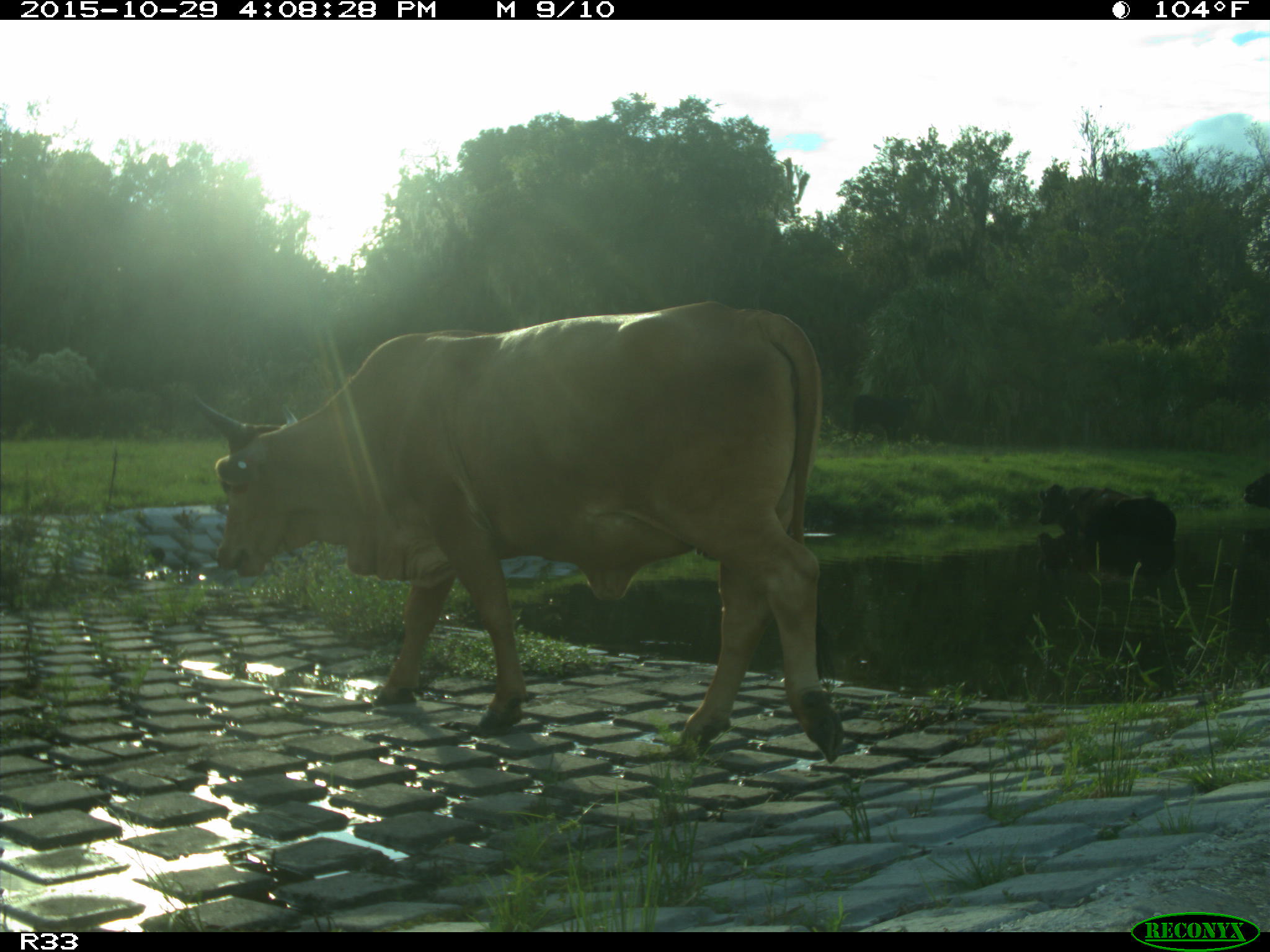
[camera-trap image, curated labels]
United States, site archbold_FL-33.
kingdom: Animalia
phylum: Chordata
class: Mammalia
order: Artiodactyla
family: Bovidae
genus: Bos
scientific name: Bos taurus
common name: domestic cow